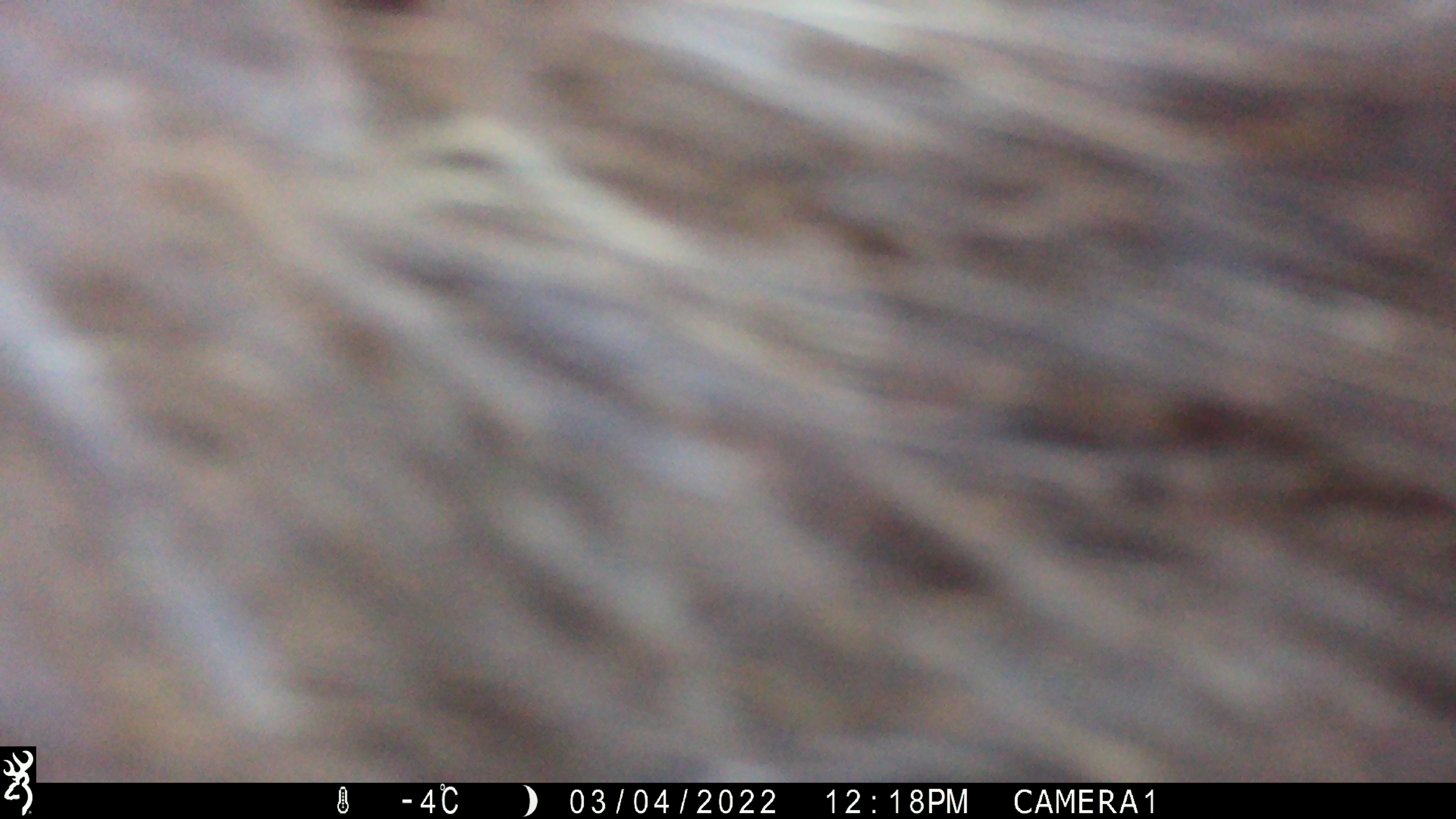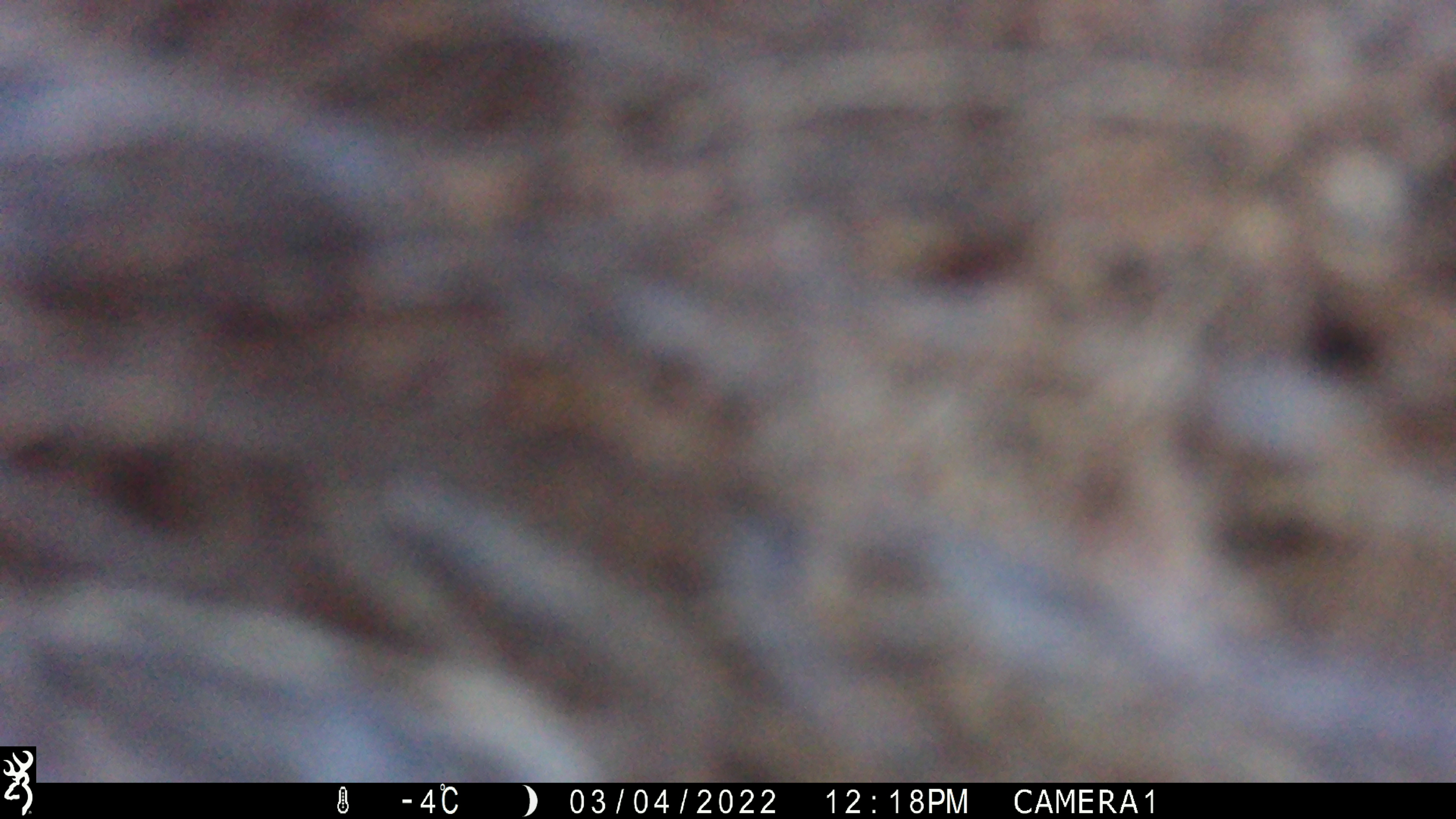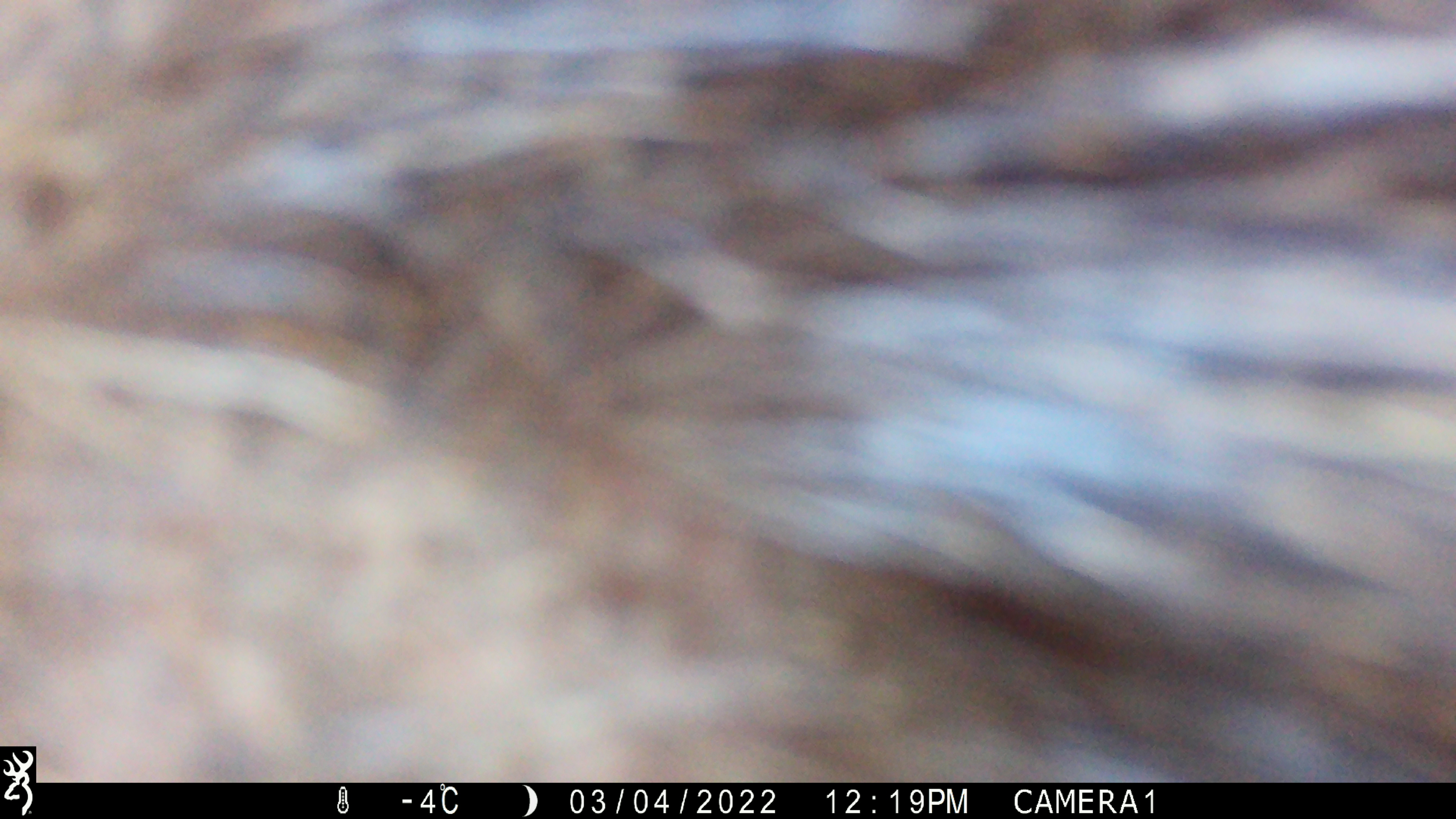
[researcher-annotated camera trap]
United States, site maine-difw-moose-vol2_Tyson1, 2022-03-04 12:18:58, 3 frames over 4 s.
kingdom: Animalia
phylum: Chordata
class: Mammalia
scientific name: Mammalia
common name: mammal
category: mammal sp.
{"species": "mammal sp. (mammal) (Mammalia)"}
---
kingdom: Animalia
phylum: Chordata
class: Mammalia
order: Artiodactyla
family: Cervidae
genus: Alces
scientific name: Alces alces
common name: moose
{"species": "moose (Alces alces)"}